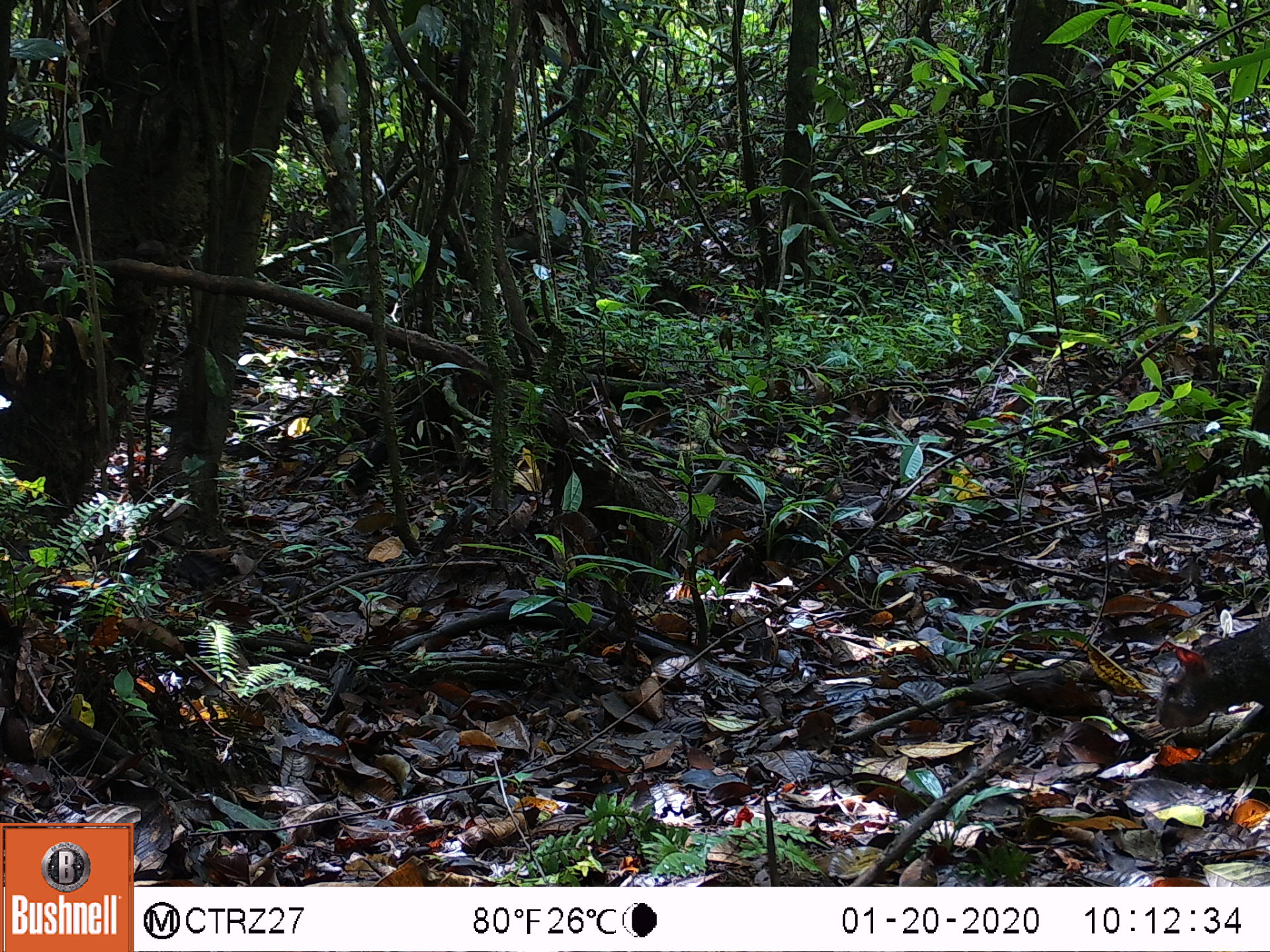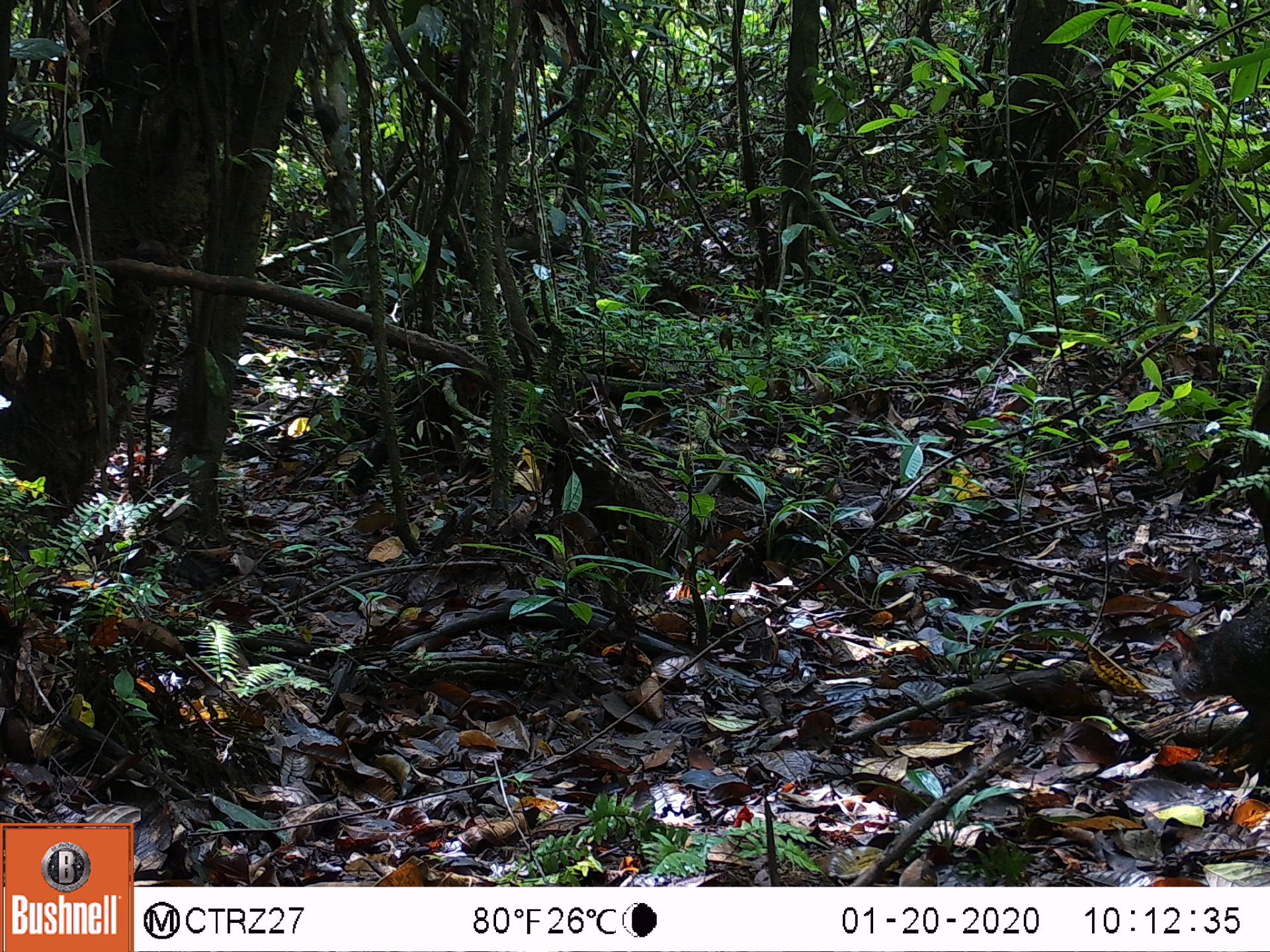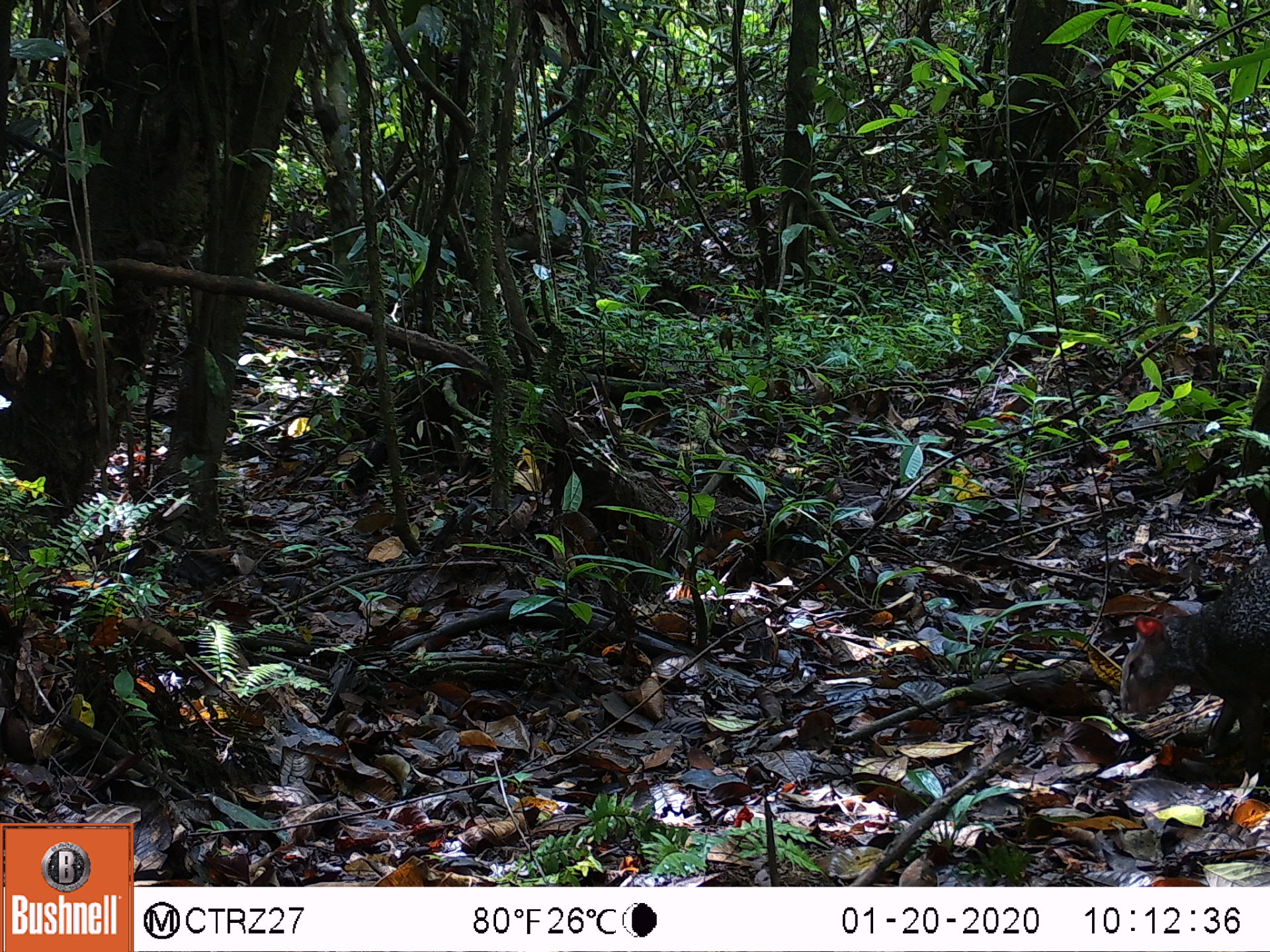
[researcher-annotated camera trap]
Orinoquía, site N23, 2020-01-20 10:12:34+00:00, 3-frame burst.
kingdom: Animalia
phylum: Chordata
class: Mammalia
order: Rodentia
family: Dasyproctidae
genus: Dasyprocta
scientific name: Dasyprocta fuliginosa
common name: black agouti